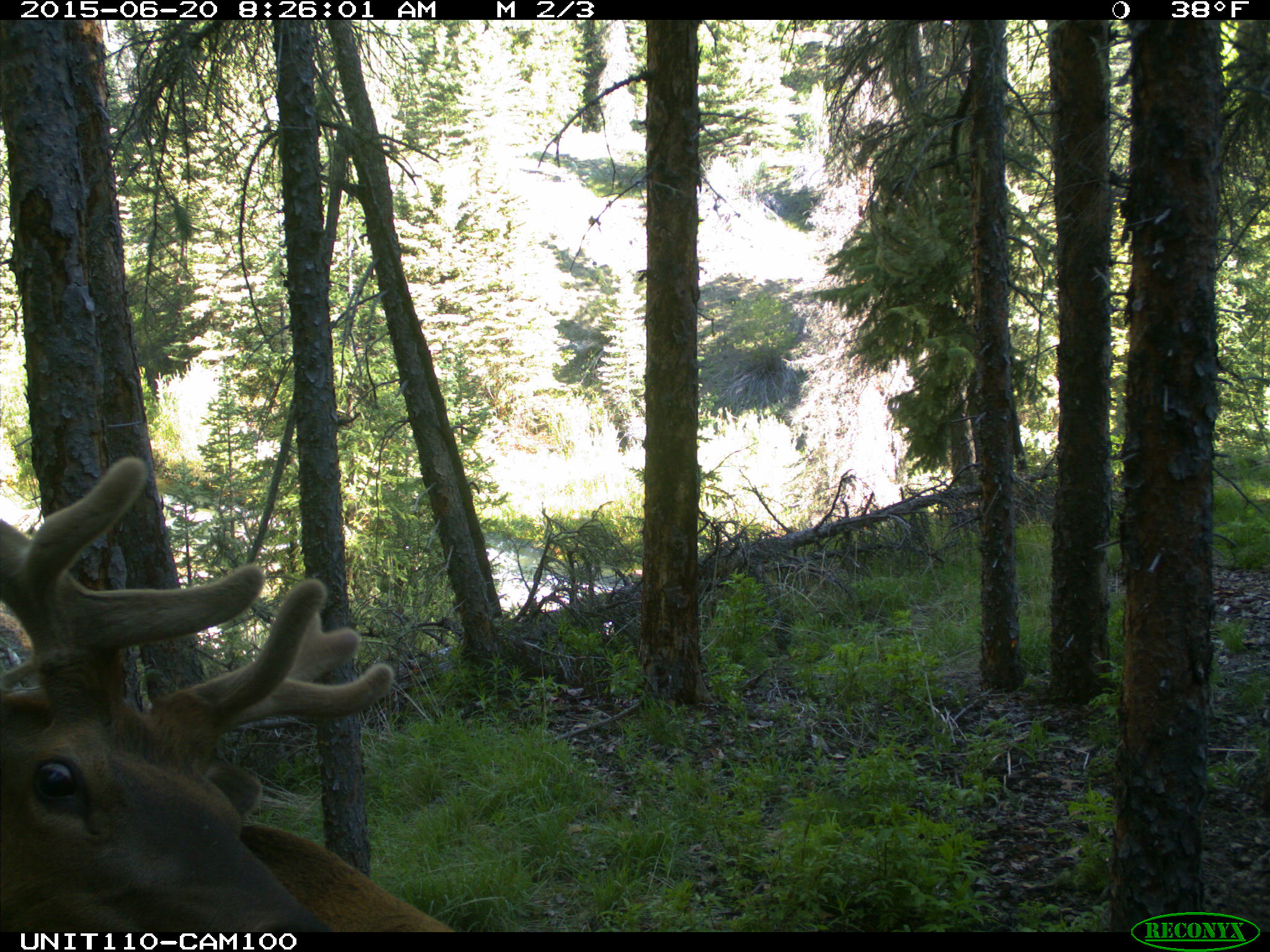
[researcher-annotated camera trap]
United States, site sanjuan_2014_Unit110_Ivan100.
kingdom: Animalia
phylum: Chordata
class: Mammalia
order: Artiodactyla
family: Cervidae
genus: Cervus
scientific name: Cervus elaphus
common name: red deer